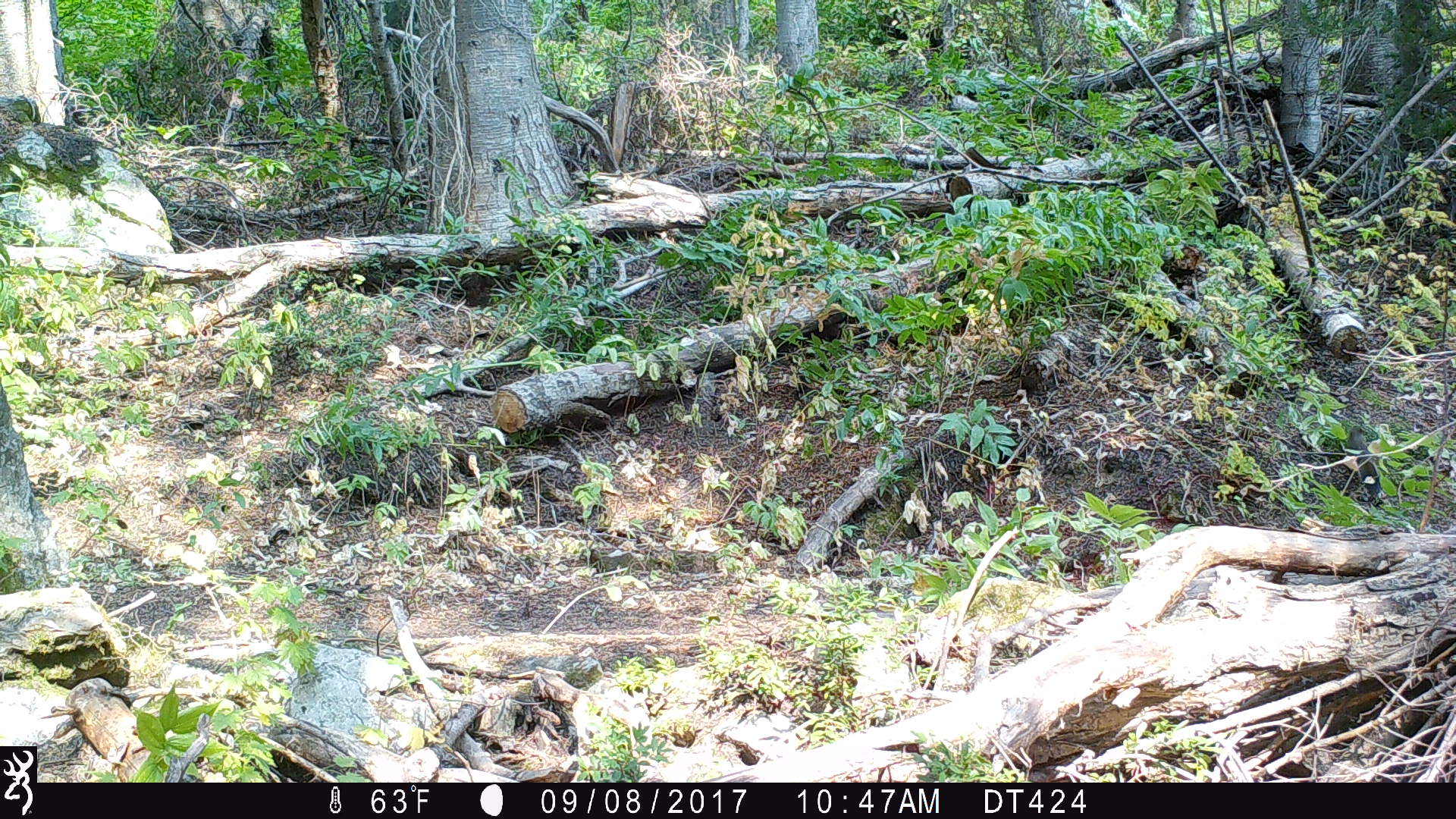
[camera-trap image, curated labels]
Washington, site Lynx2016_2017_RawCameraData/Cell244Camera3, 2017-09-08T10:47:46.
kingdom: Animalia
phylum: Chordata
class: Mammalia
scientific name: Mammalia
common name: small mammal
Small mammal (Mammalia). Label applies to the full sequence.